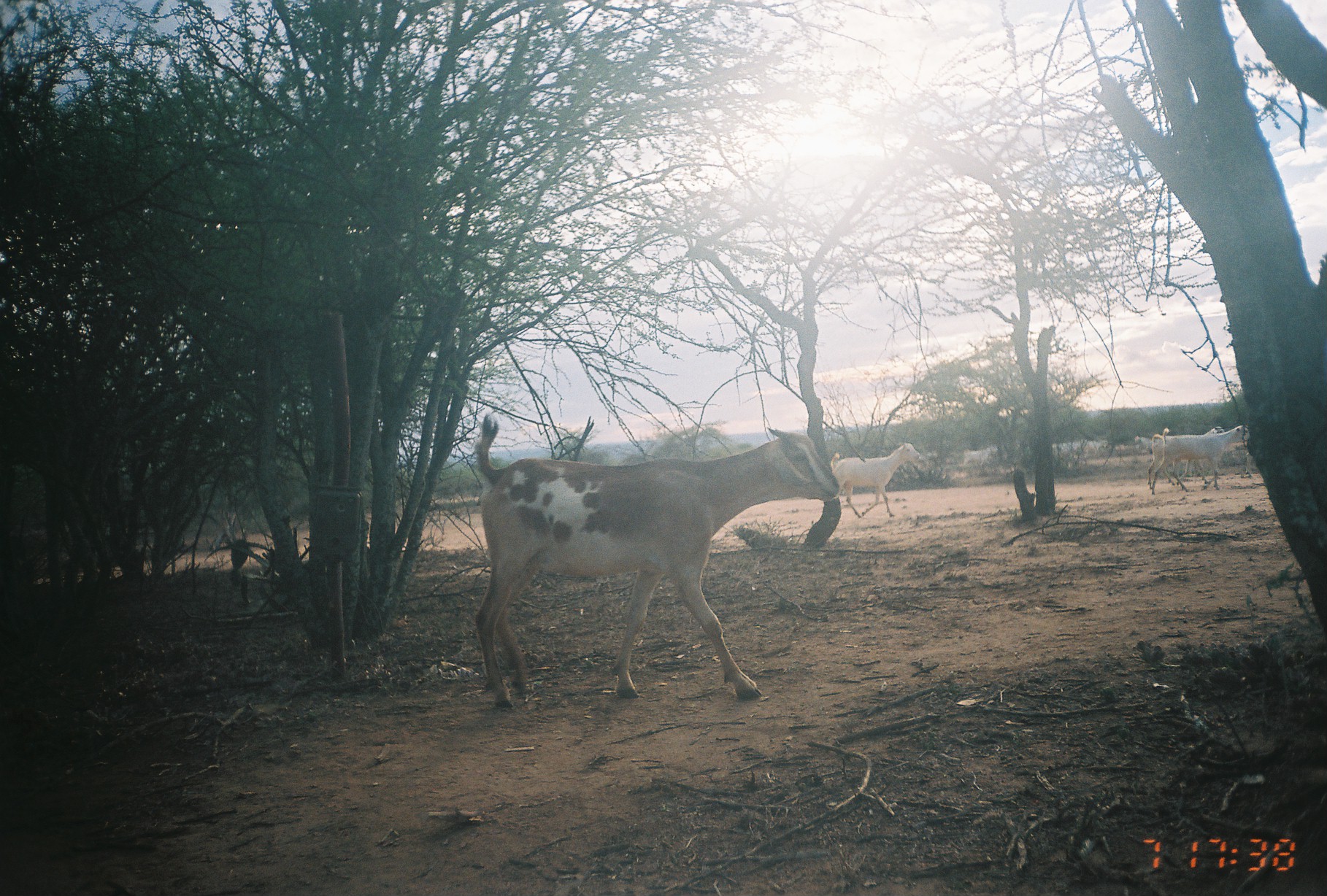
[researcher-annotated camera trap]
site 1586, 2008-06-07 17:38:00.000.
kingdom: Animalia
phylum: Chordata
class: Mammalia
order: Artiodactyla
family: Bovidae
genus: Capra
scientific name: Capra aegagrus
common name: wild goat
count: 11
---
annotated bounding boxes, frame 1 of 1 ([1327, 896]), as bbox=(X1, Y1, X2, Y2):
capra aegagrus: bbox=(473, 413, 839, 702); bbox=(832, 440, 922, 520); bbox=(1151, 425, 1245, 495); bbox=(1147, 426, 1225, 490); bbox=(962, 444, 997, 473); bbox=(1082, 439, 1109, 457)